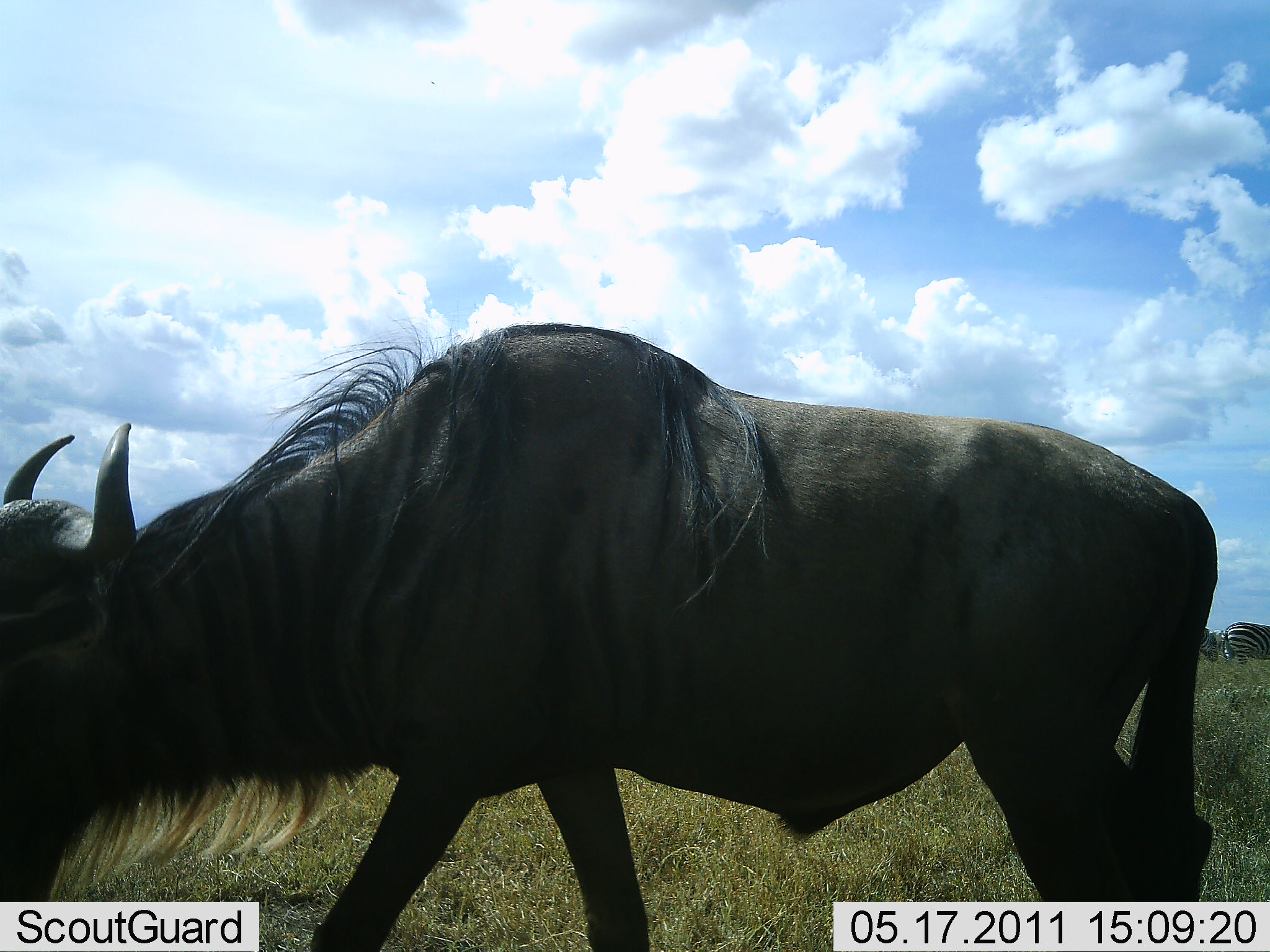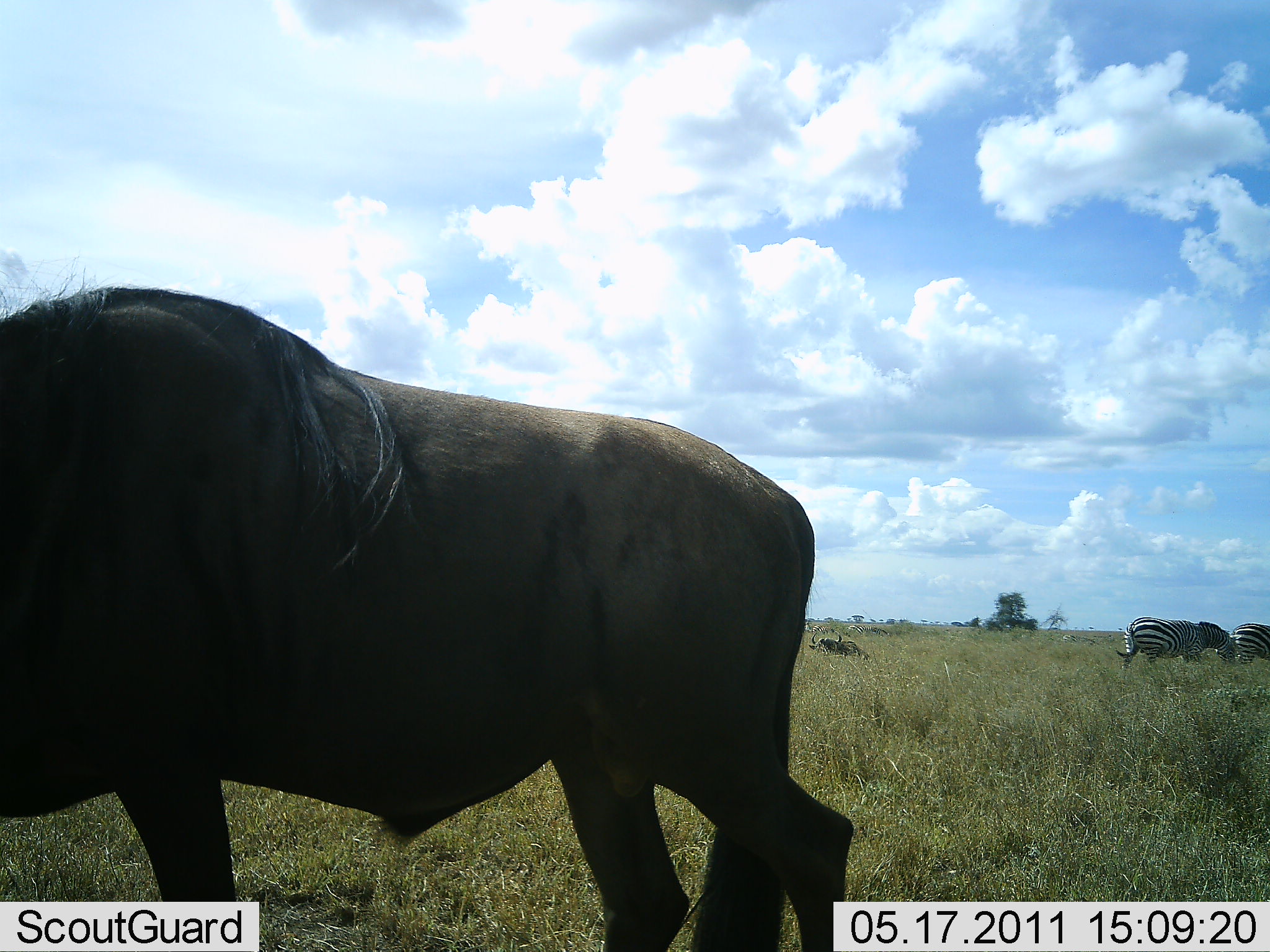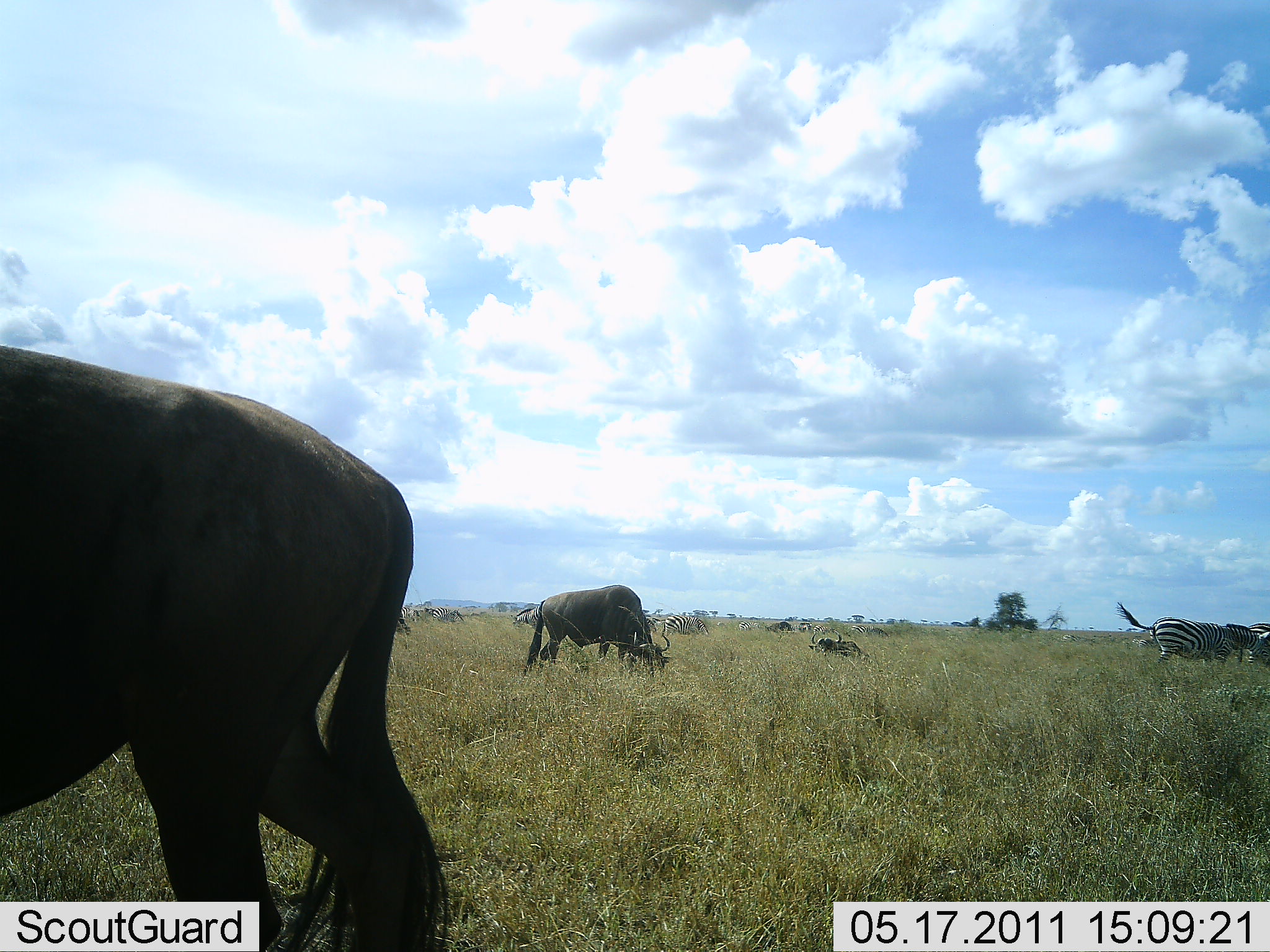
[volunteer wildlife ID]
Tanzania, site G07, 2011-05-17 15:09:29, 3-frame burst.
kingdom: Animalia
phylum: Chordata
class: Mammalia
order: Artiodactyla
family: Bovidae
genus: Connochaetes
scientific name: Connochaetes taurinus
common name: blue wildebeest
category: wildebeest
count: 2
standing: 15%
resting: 8%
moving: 69%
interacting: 0%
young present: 0%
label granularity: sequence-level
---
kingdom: Animalia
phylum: Chordata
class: Mammalia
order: Perissodactyla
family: Equidae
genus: Equus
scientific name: Equus quagga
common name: plains zebra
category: zebra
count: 4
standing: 0%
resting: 0%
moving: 67%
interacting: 8%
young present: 0%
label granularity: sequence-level